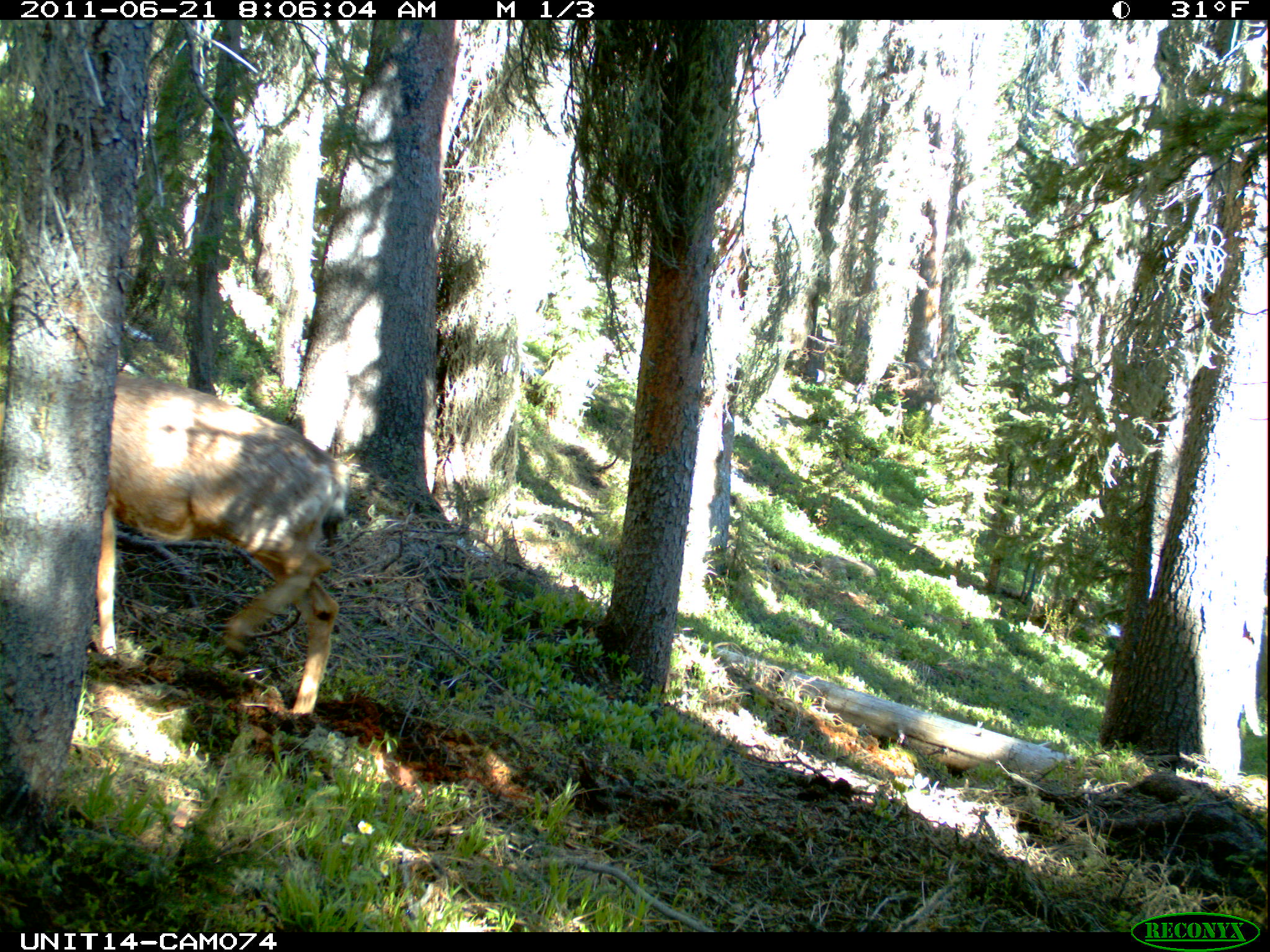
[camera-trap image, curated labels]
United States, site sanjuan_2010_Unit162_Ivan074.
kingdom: Animalia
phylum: Chordata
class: Mammalia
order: Artiodactyla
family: Cervidae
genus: Odocoileus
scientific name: Odocoileus hemionus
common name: mule deer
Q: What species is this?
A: Odocoileus hemionus (mule deer).